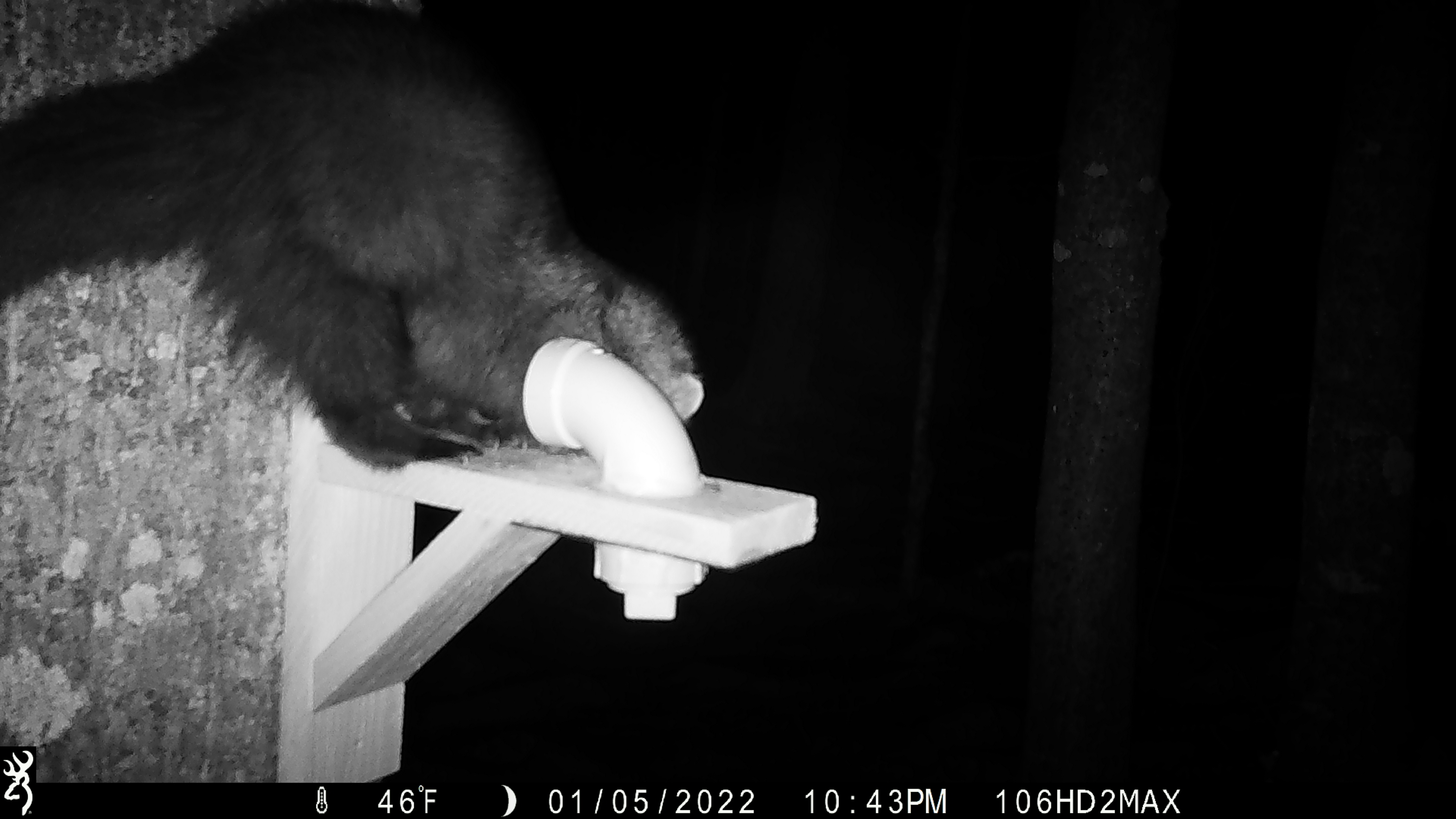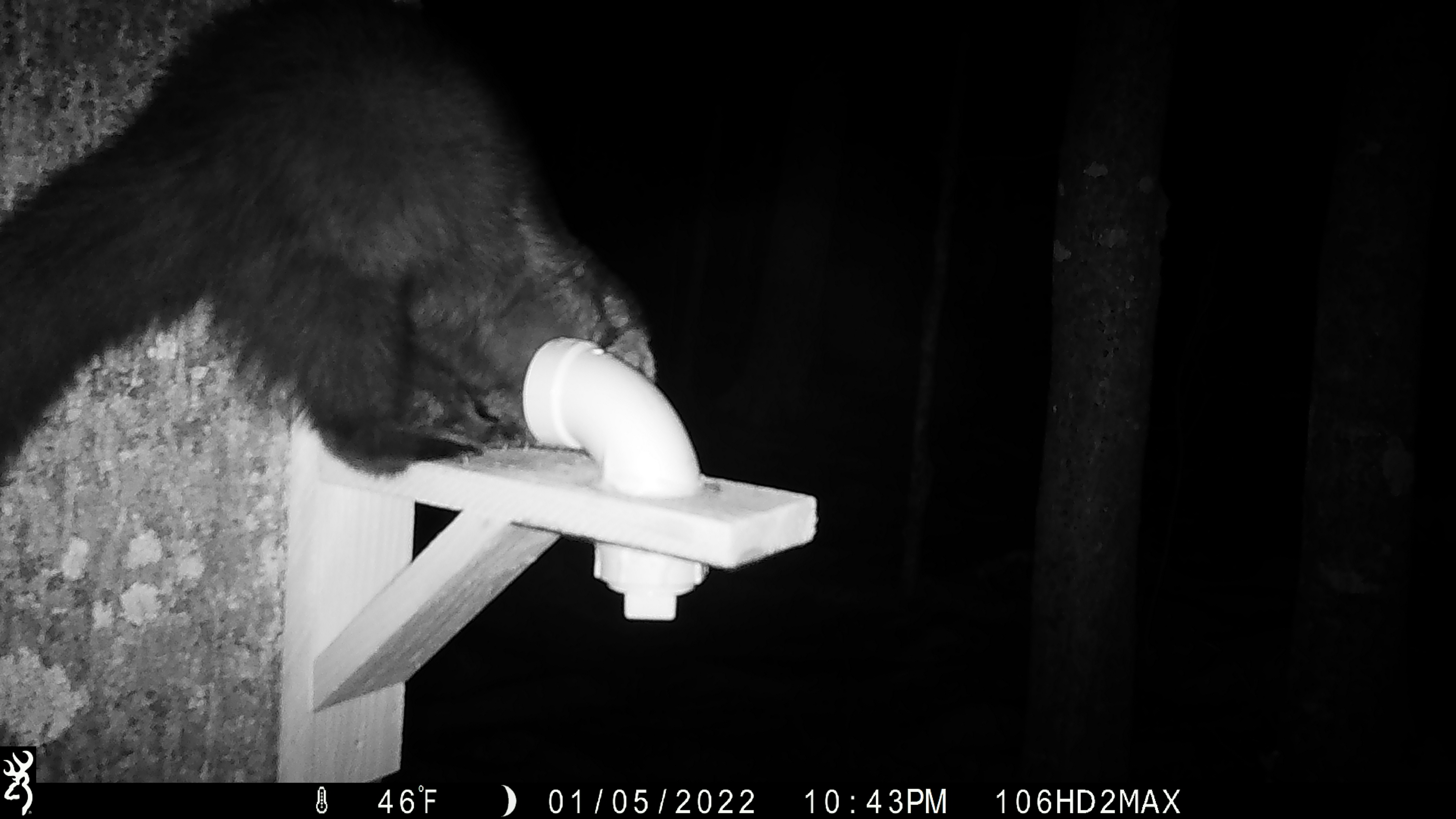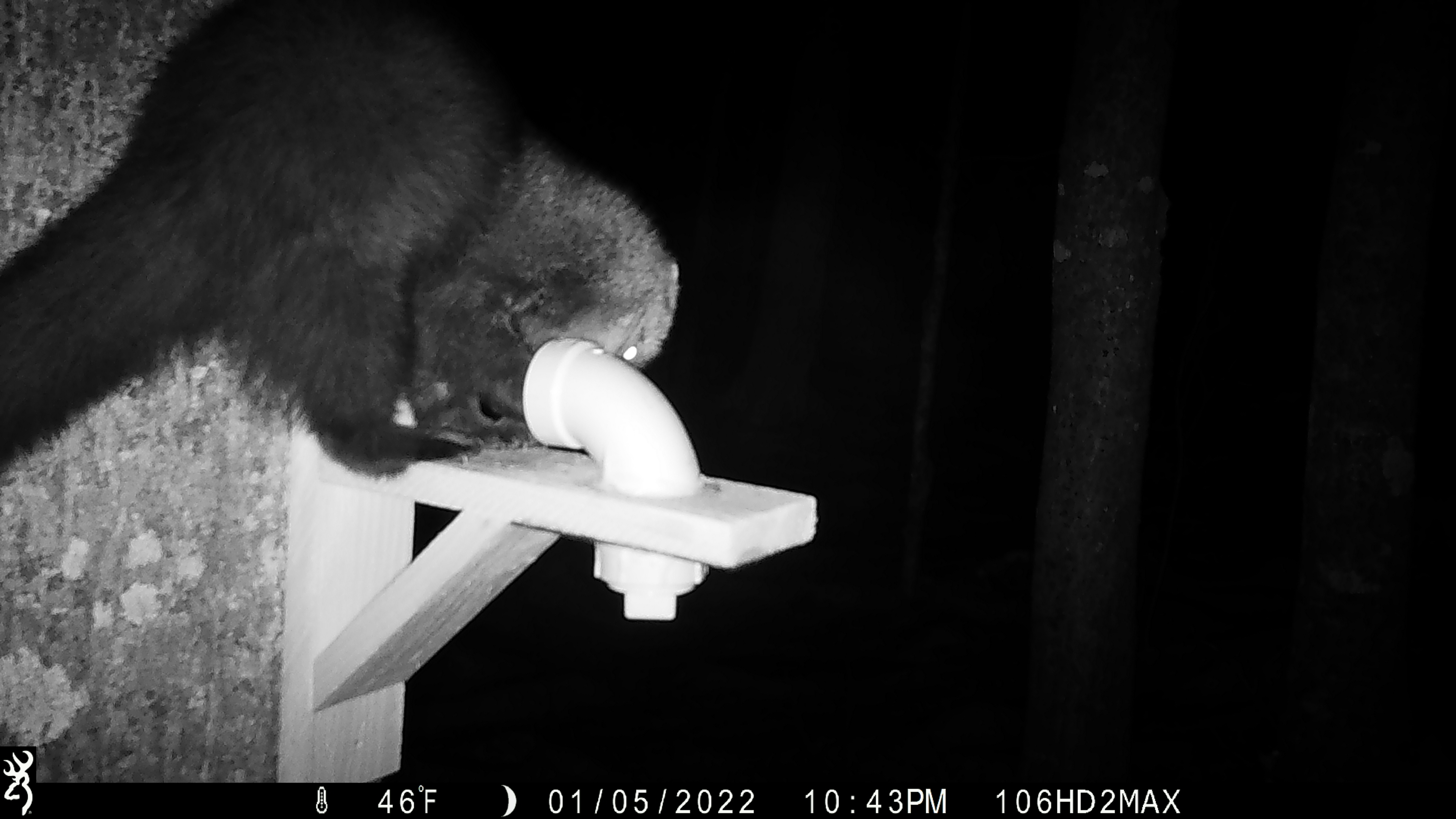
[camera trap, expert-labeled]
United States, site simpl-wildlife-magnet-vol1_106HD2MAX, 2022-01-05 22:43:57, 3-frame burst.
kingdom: Animalia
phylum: Chordata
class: Mammalia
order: Carnivora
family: Mustelidae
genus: Pekania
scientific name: Pekania pennanti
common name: fisher